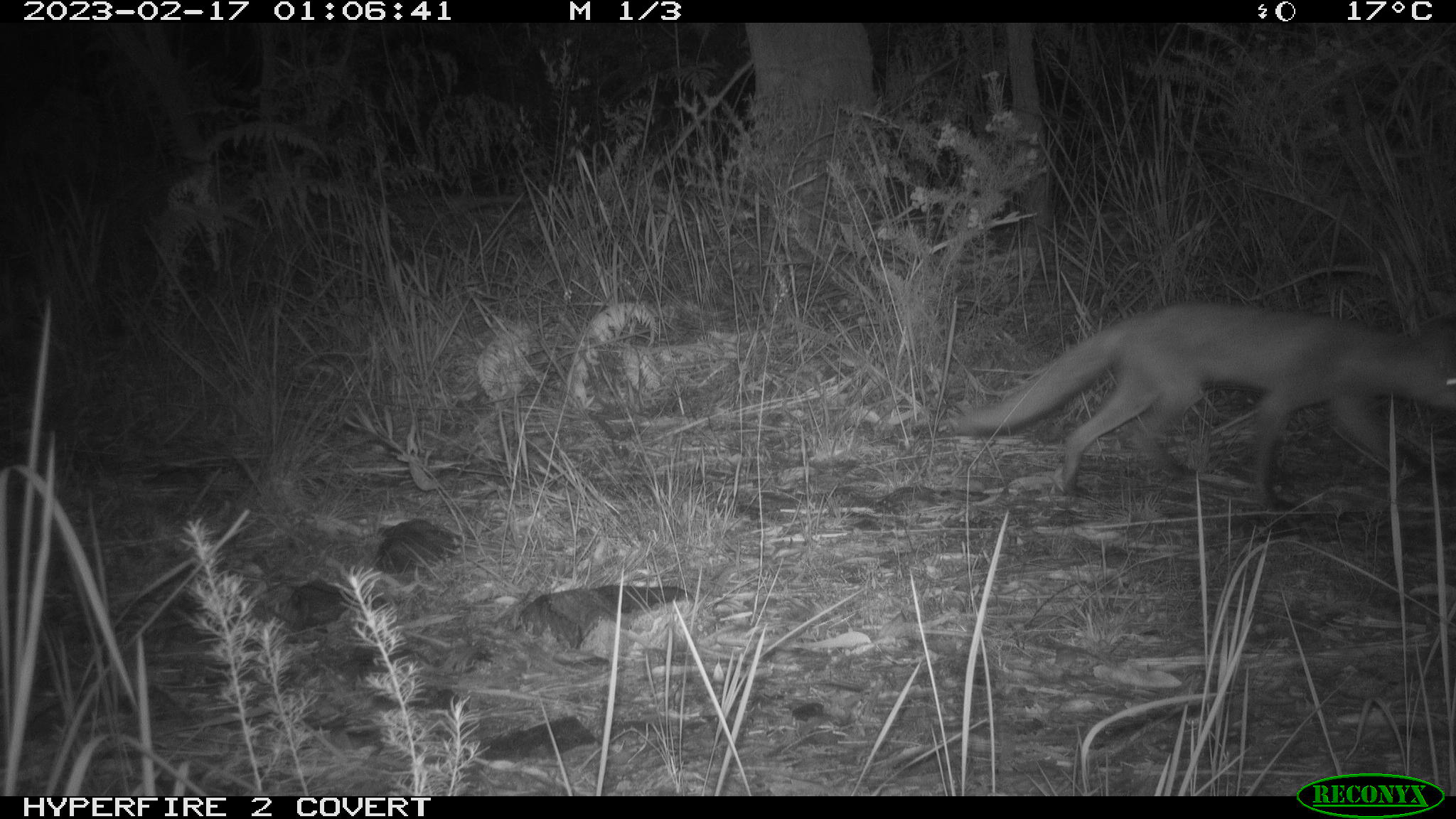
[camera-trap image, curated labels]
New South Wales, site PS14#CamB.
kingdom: Animalia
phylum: Chordata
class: Mammalia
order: Carnivora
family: Canidae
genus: Vulpes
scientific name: Vulpes vulpes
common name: red fox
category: fox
Fox (red fox) (Vulpes vulpes).